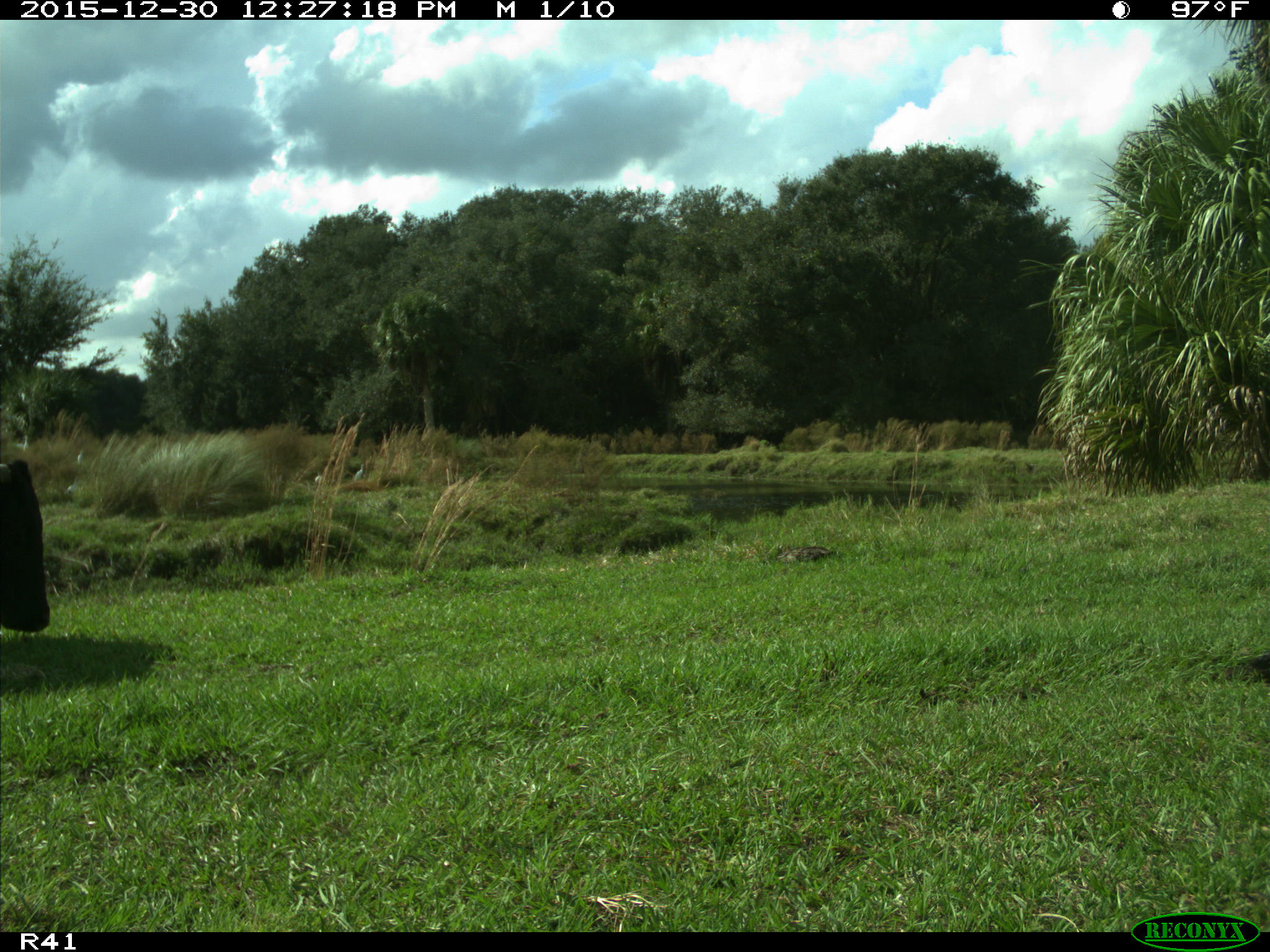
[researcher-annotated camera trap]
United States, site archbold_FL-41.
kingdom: Animalia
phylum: Chordata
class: Mammalia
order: Artiodactyla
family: Bovidae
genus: Bos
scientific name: Bos taurus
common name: domestic cow